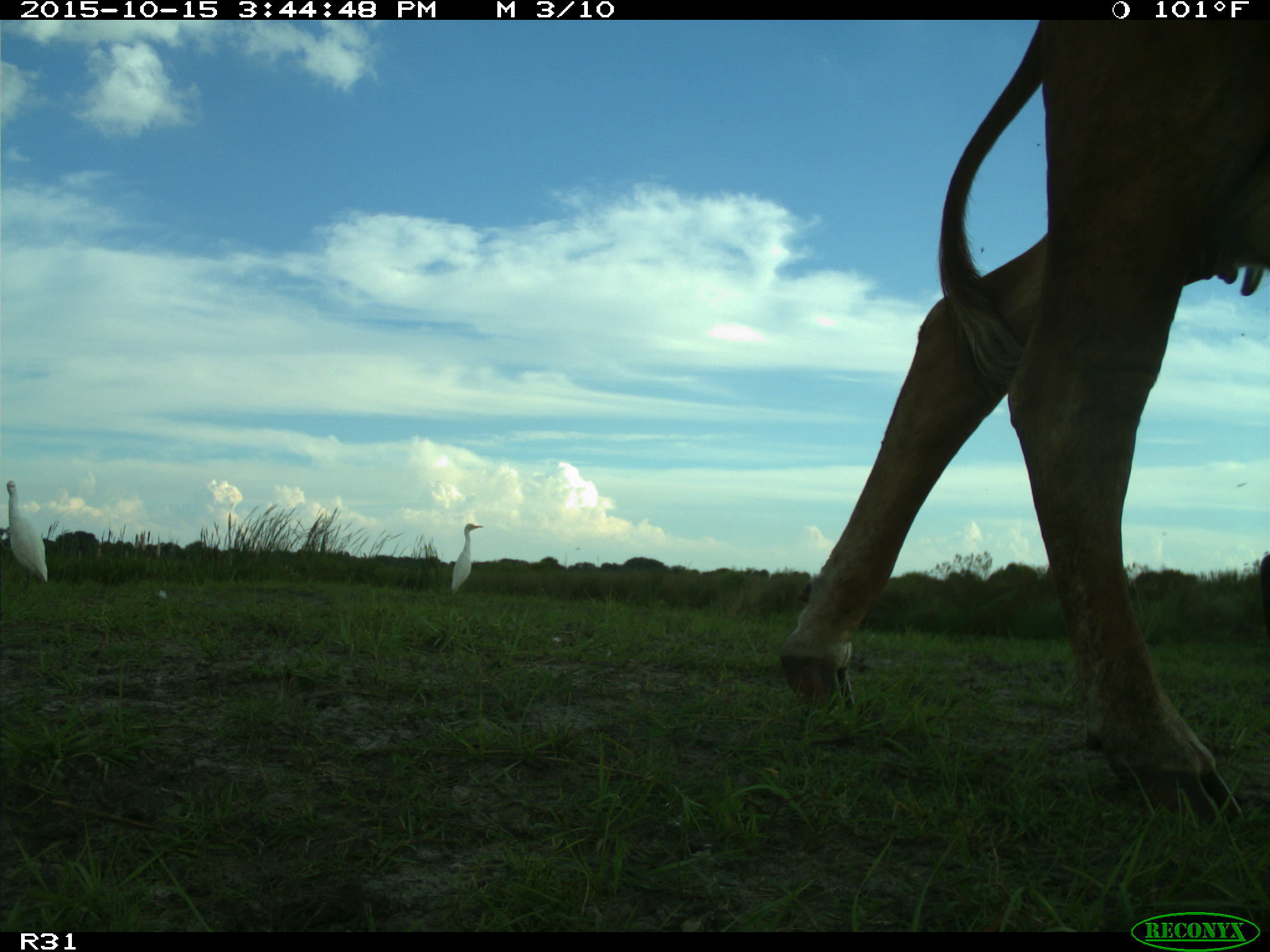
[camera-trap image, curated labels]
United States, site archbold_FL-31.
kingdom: Animalia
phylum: Chordata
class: Mammalia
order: Artiodactyla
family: Bovidae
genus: Bos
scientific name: Bos taurus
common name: domestic cow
Bos taurus (domestic cow).